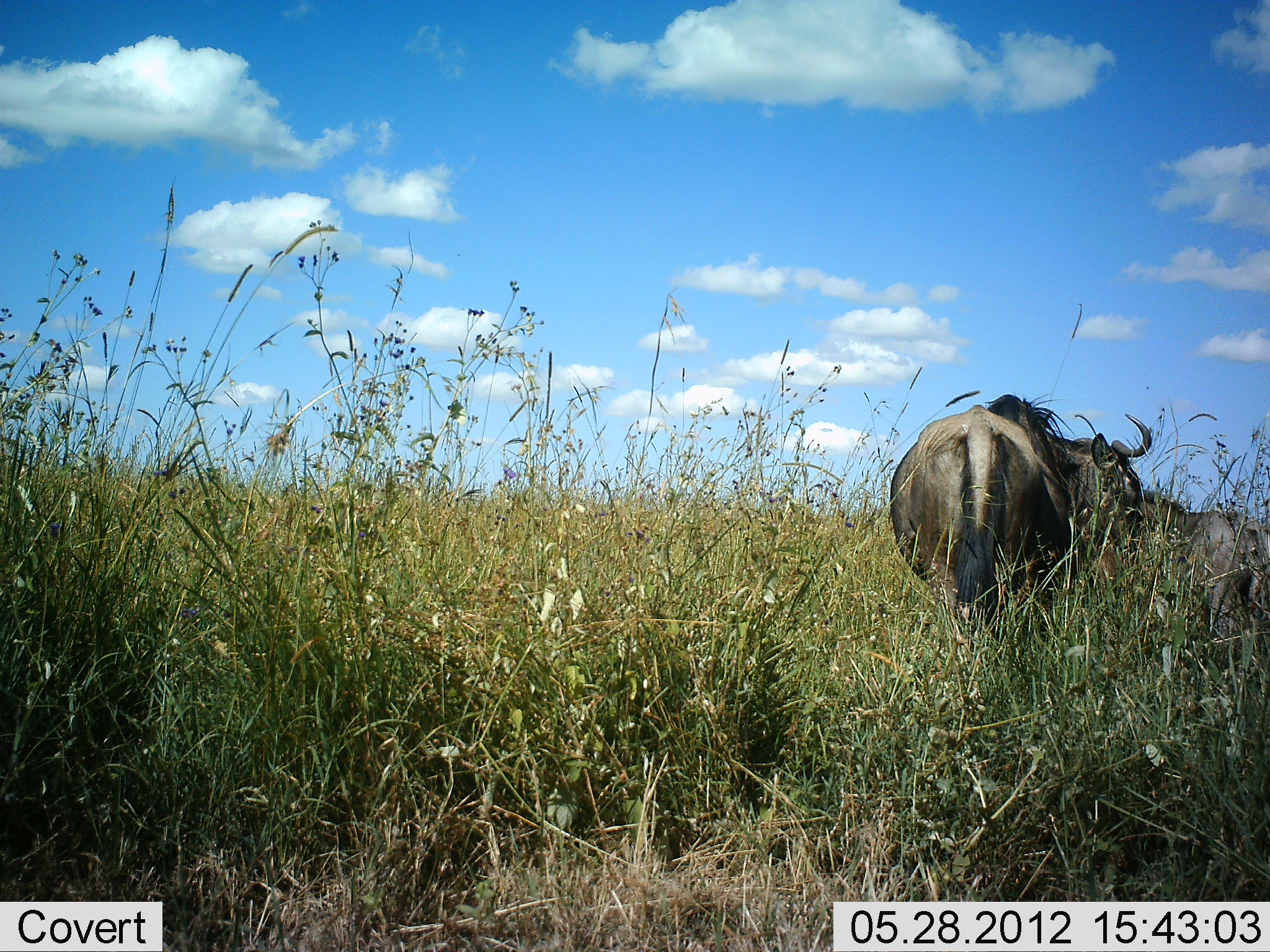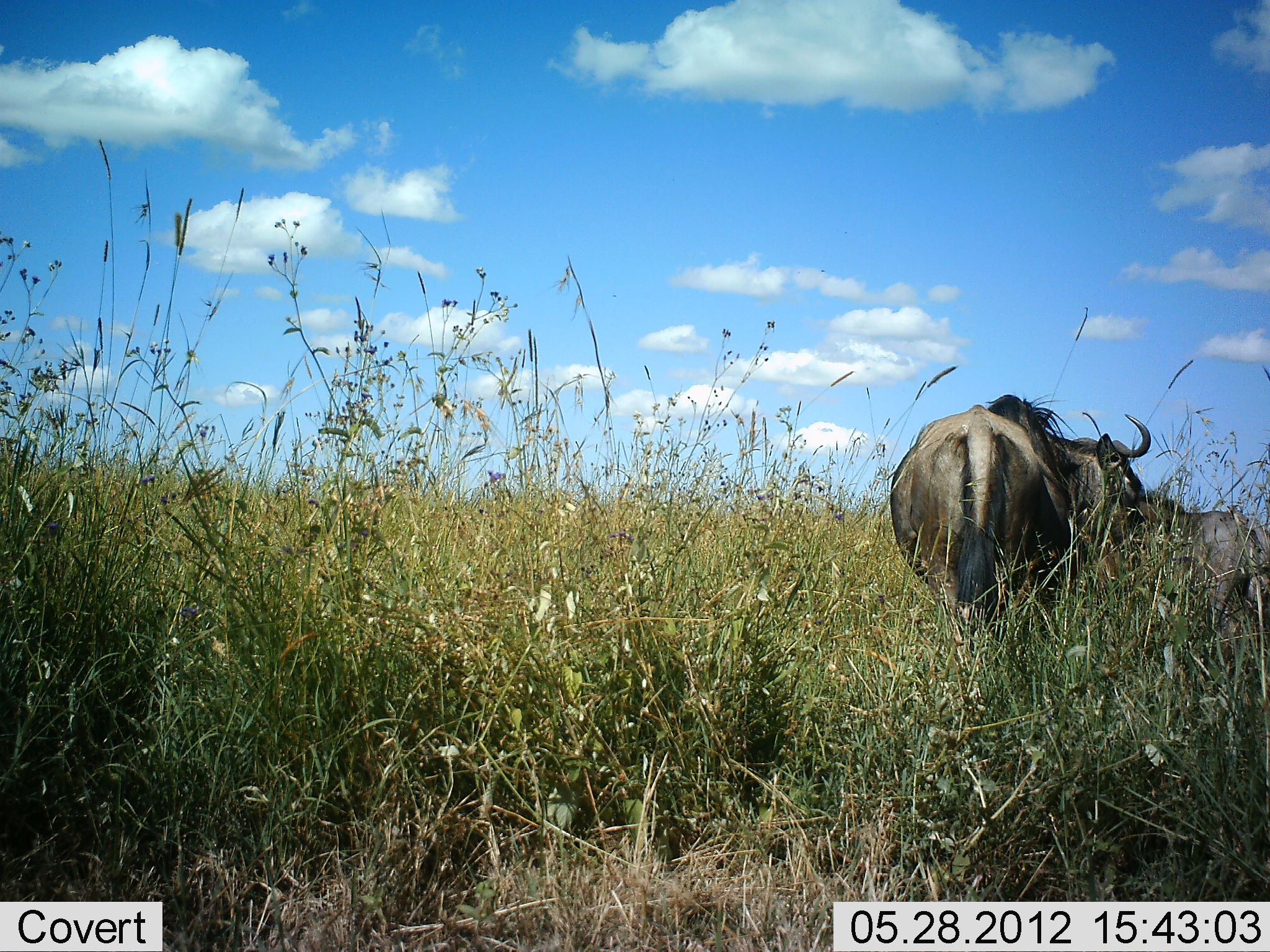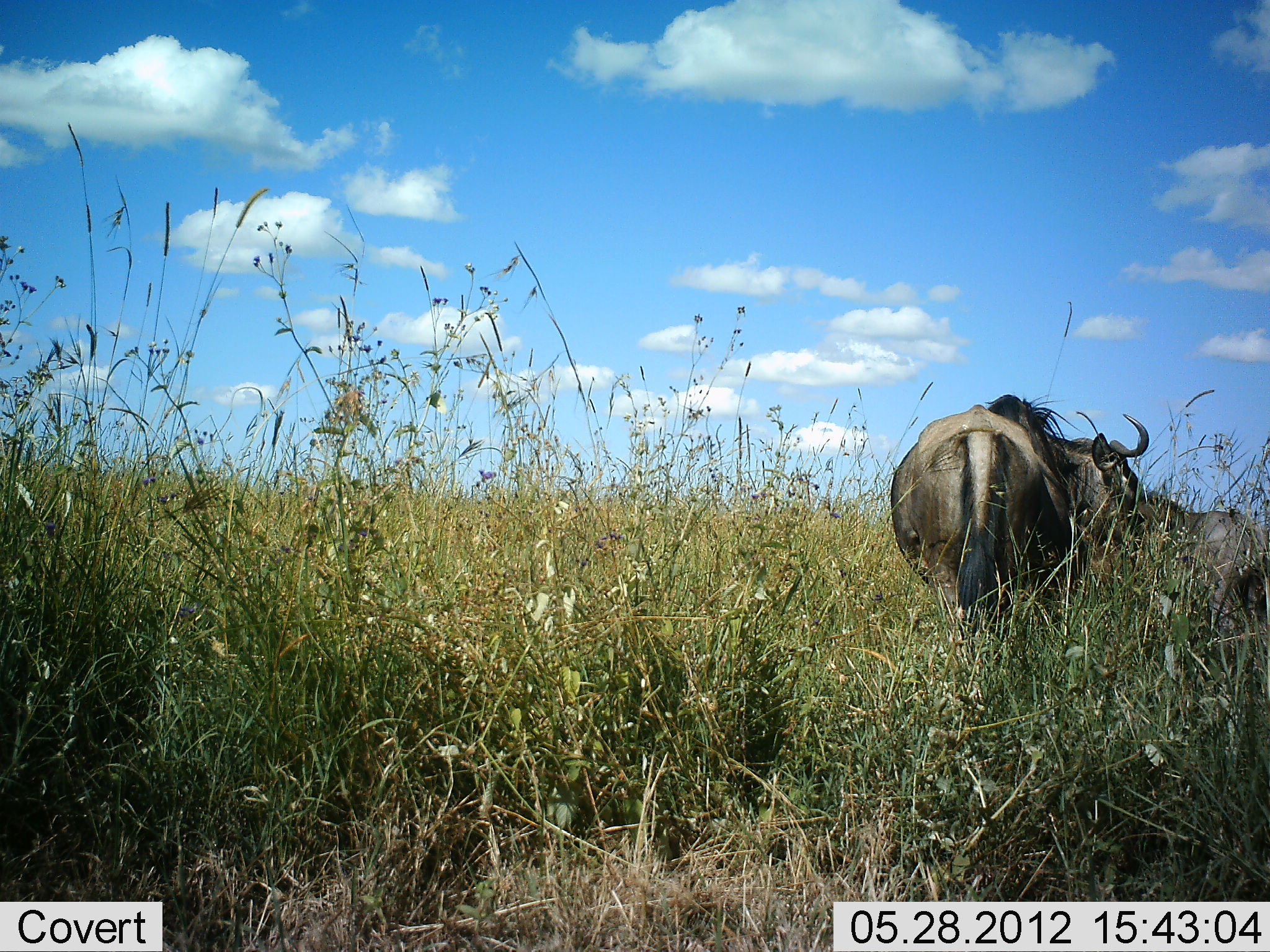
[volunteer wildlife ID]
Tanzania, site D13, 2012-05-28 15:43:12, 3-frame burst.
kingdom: Animalia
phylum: Chordata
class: Mammalia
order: Artiodactyla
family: Bovidae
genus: Connochaetes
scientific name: Connochaetes taurinus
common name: blue wildebeest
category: wildebeest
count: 2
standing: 80%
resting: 10%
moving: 0%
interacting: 20%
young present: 50%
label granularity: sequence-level